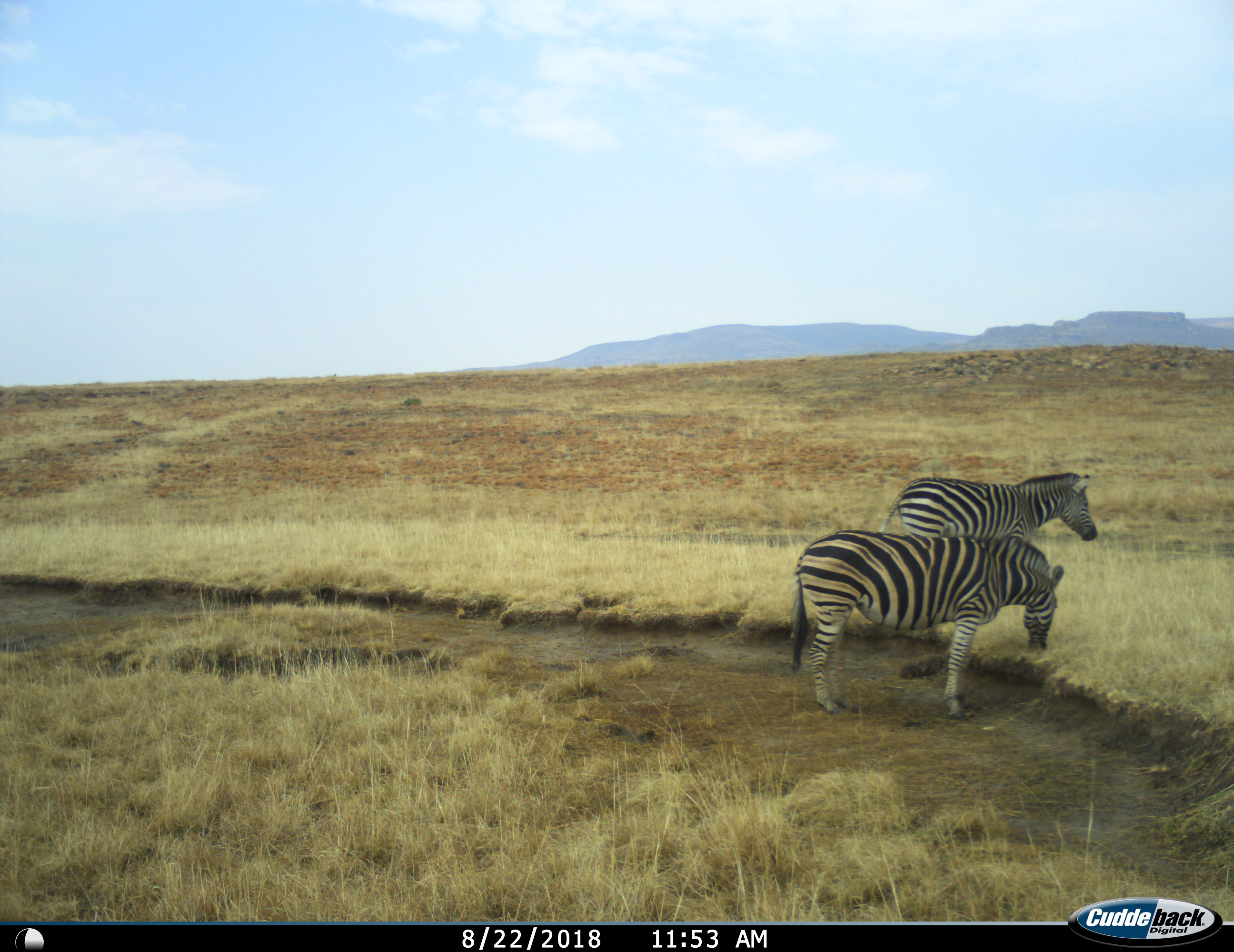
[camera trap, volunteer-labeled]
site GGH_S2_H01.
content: unidentified animal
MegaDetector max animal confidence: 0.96